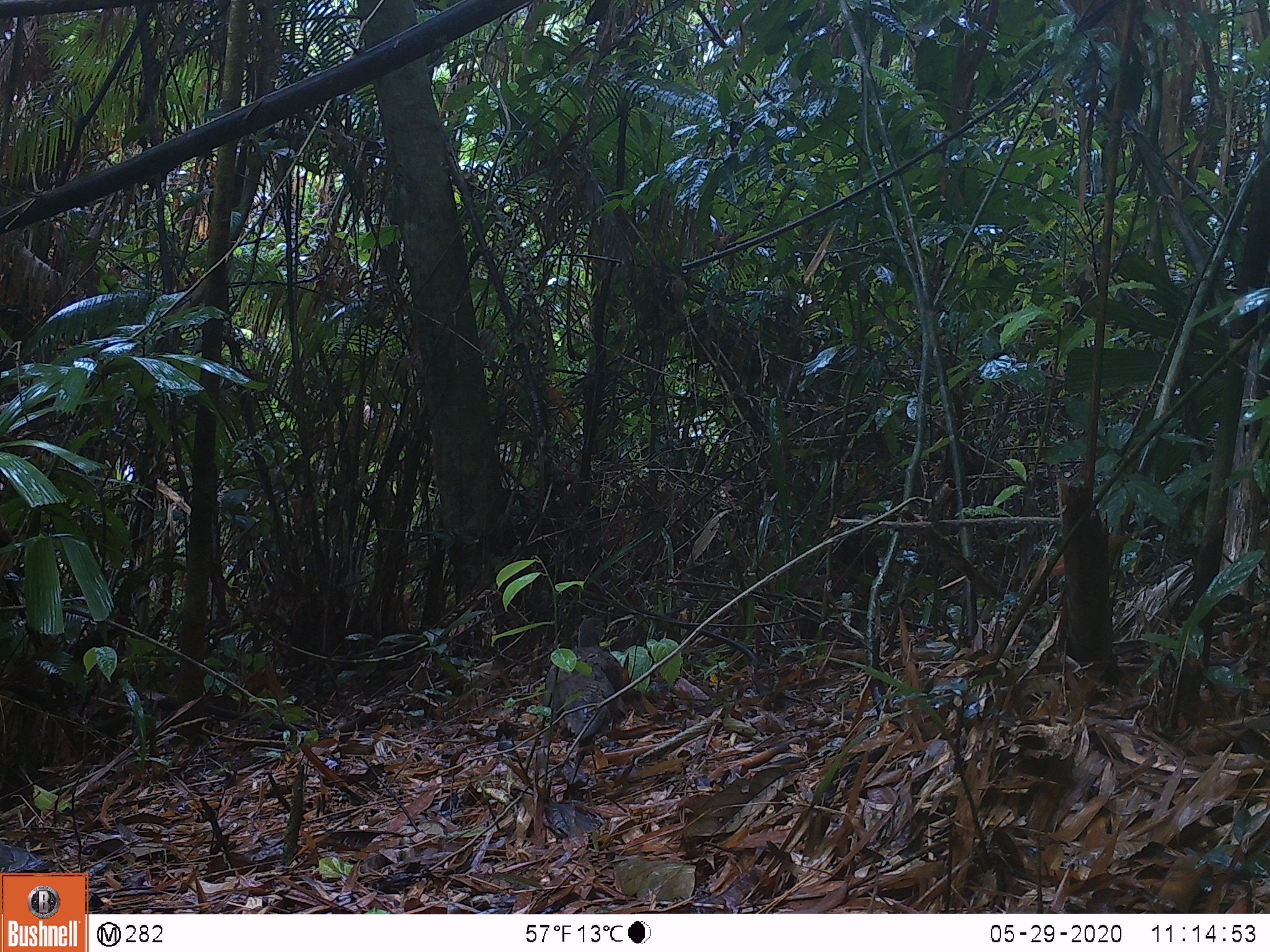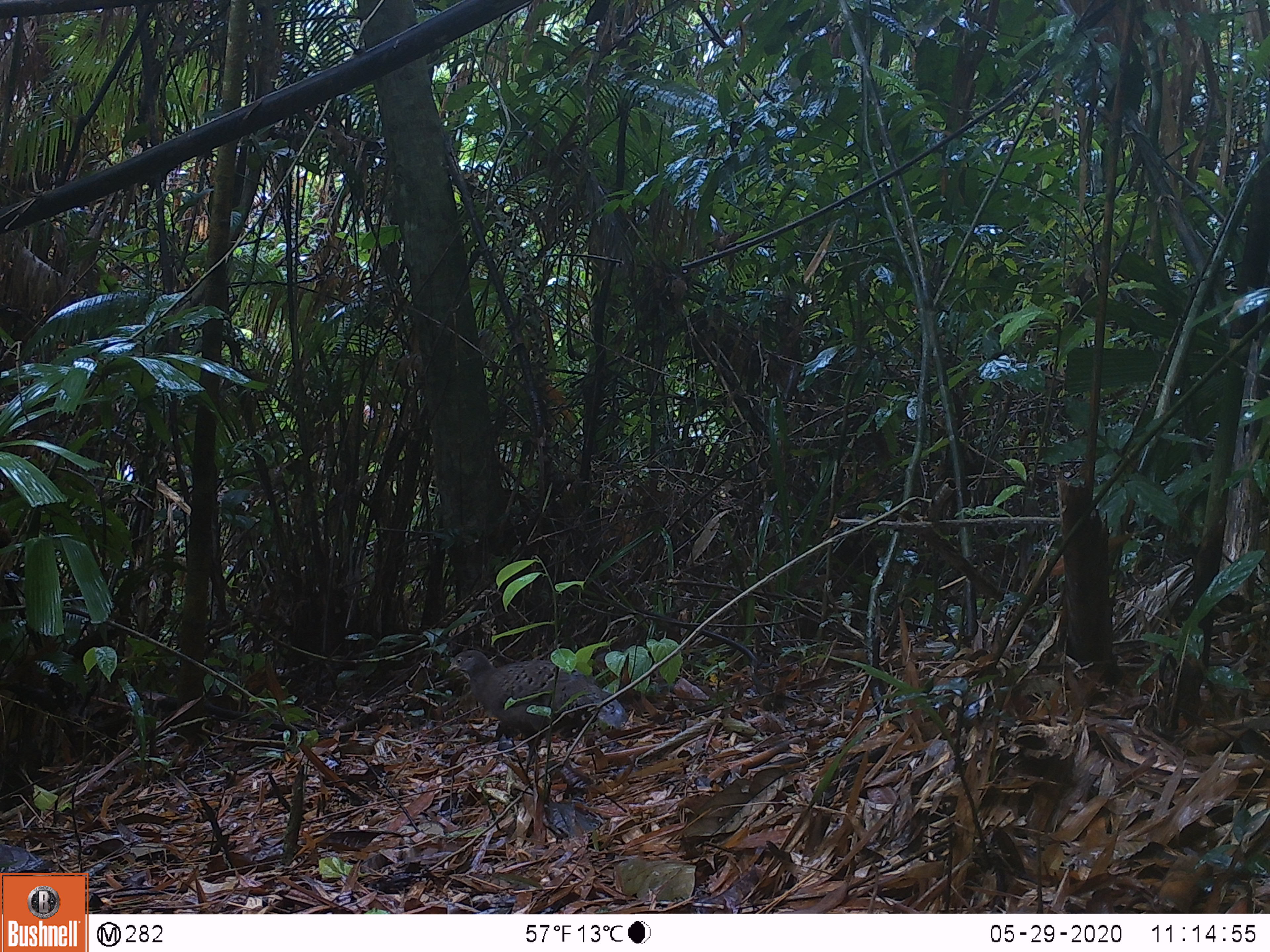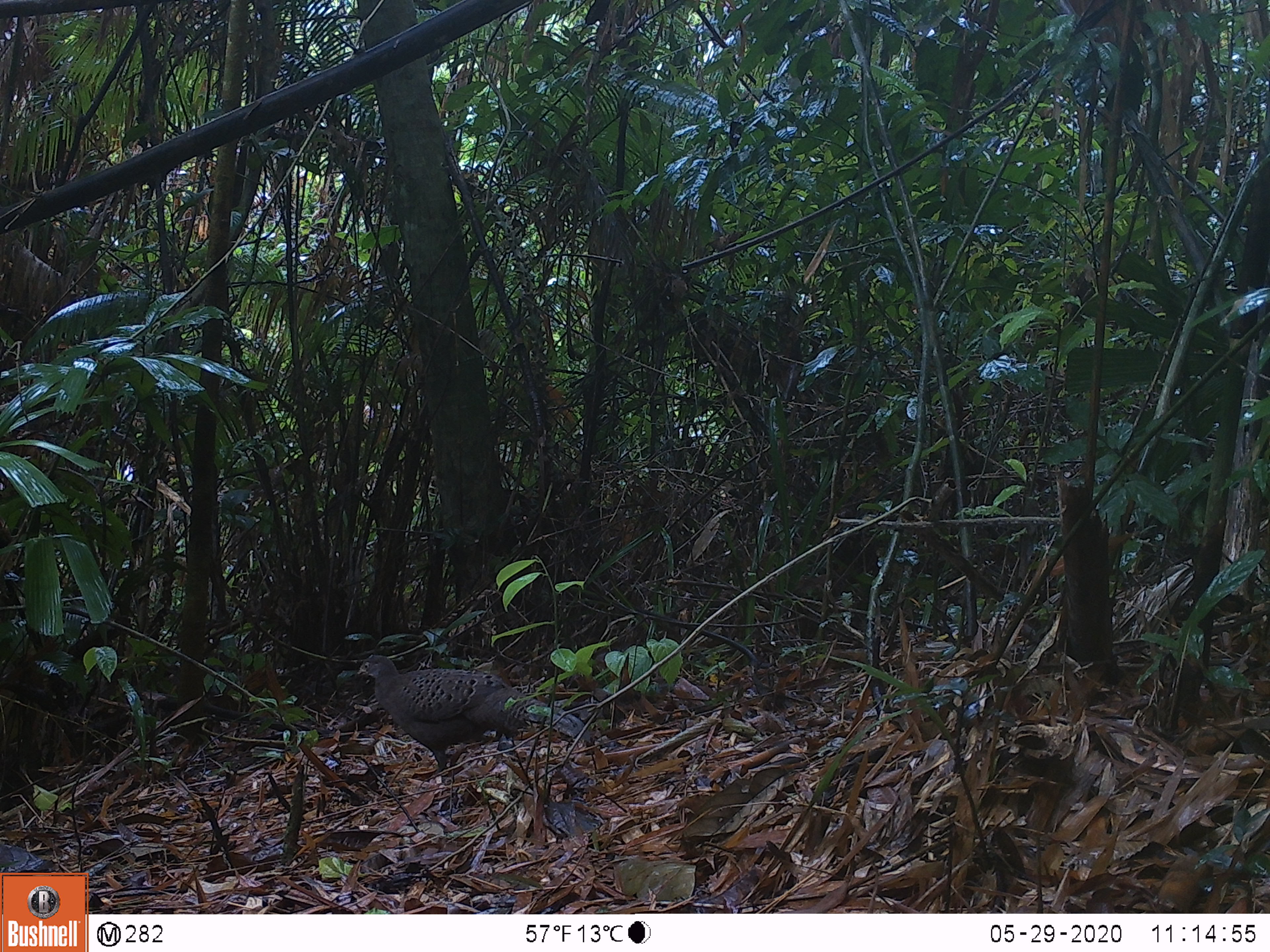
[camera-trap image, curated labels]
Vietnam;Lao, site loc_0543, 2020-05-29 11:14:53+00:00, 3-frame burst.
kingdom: Animalia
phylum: Chordata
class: Aves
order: Galliformes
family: Phasianidae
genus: Polyplectron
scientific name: Polyplectron bicalcaratum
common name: gray peacock-pheasant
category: grey peacock pheasant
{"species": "grey peacock pheasant (gray peacock-pheasant) (Polyplectron bicalcaratum)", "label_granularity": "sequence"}